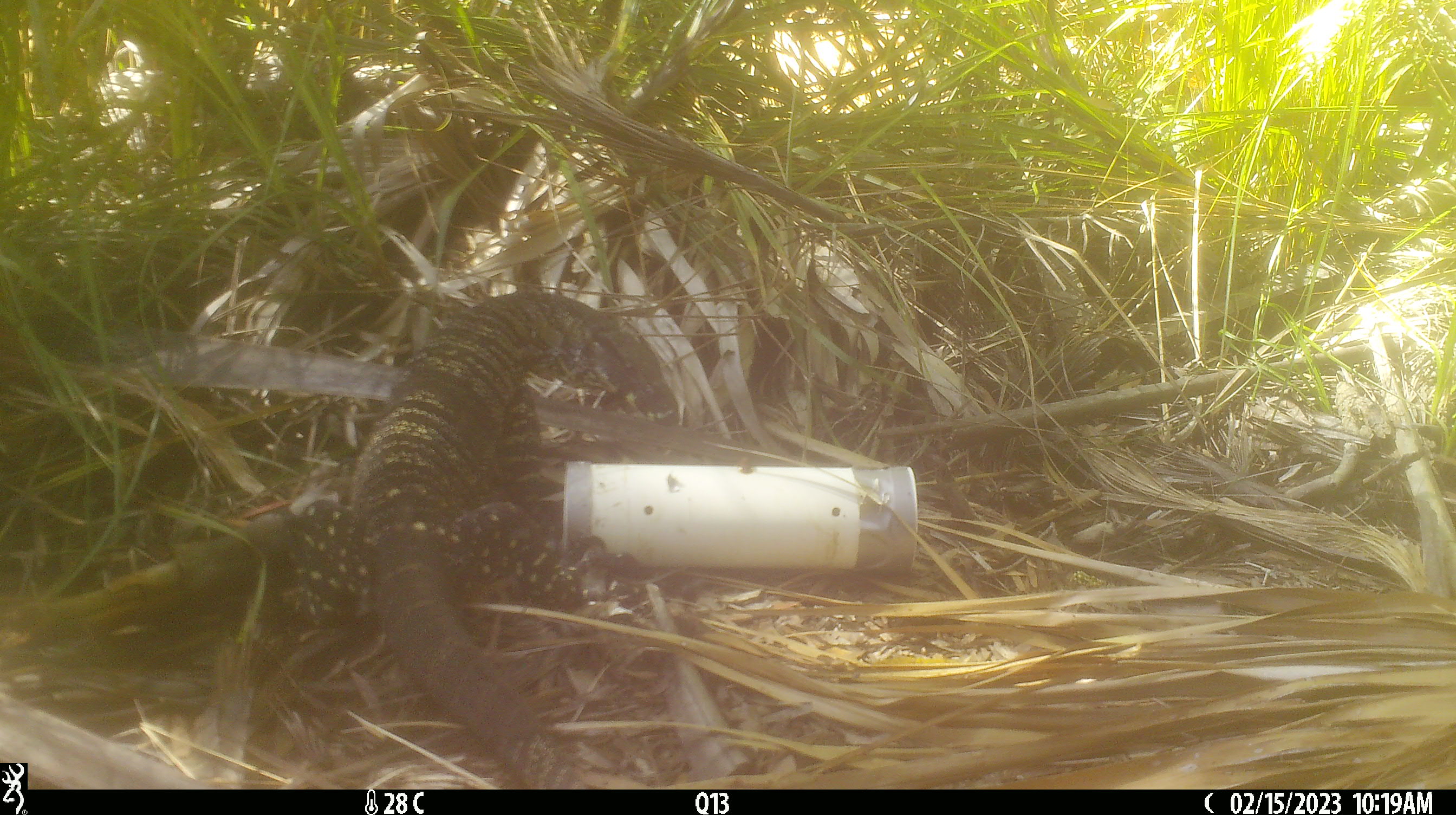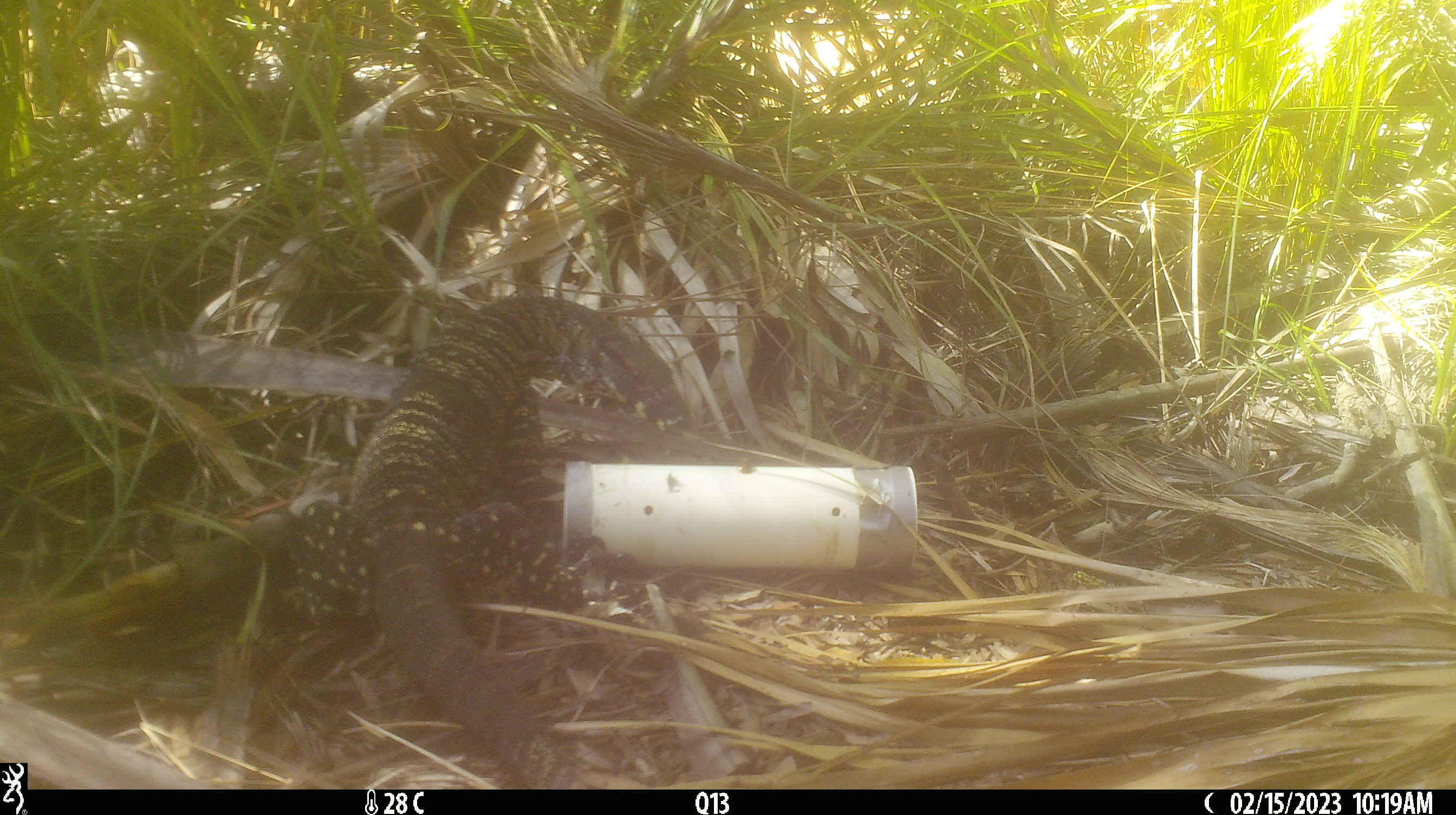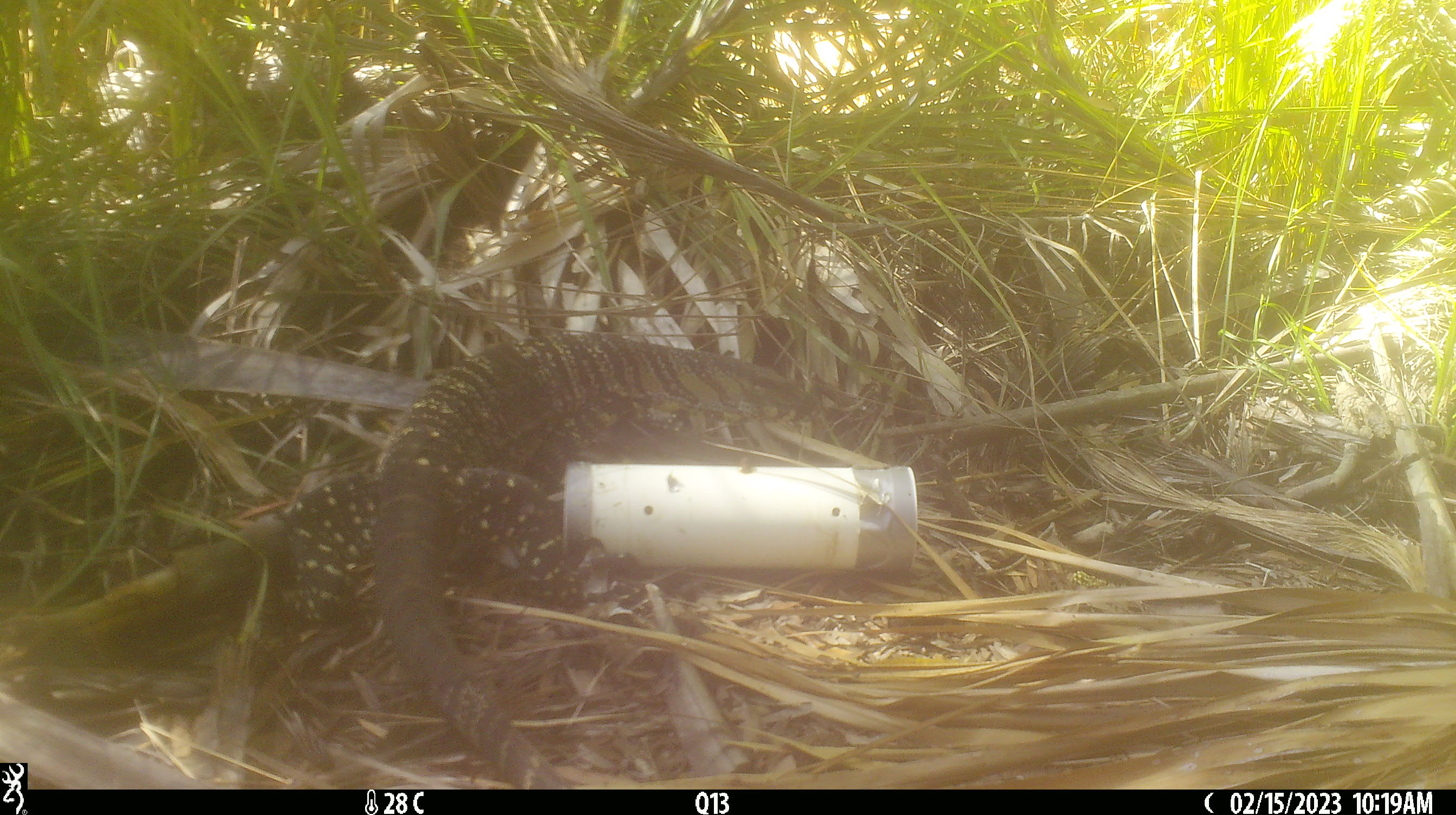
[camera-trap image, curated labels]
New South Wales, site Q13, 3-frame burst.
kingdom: Animalia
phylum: Chordata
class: Reptilia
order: Squamata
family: Varanidae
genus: Varanus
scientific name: Varanus varius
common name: lace monitor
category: goanna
Goanna (lace monitor) (Varanus varius).